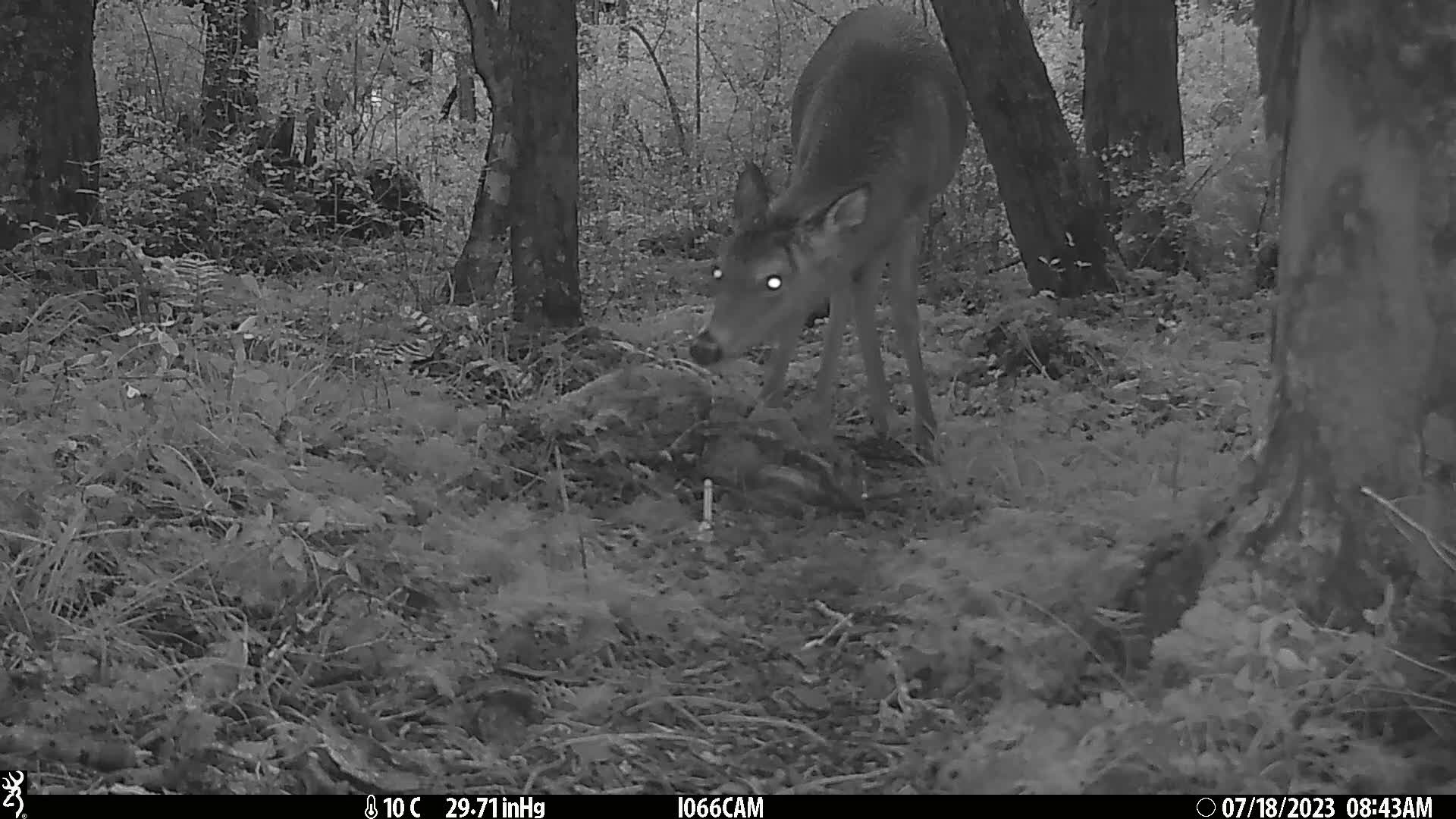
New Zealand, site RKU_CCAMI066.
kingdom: Animalia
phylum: Chordata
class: Mammalia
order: Artiodactyla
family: Cervidae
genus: Odocoileus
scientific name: Odocoileus virginianus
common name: white-tailed deer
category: white tailed deer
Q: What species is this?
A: White tailed deer (white-tailed deer) (Odocoileus virginianus).